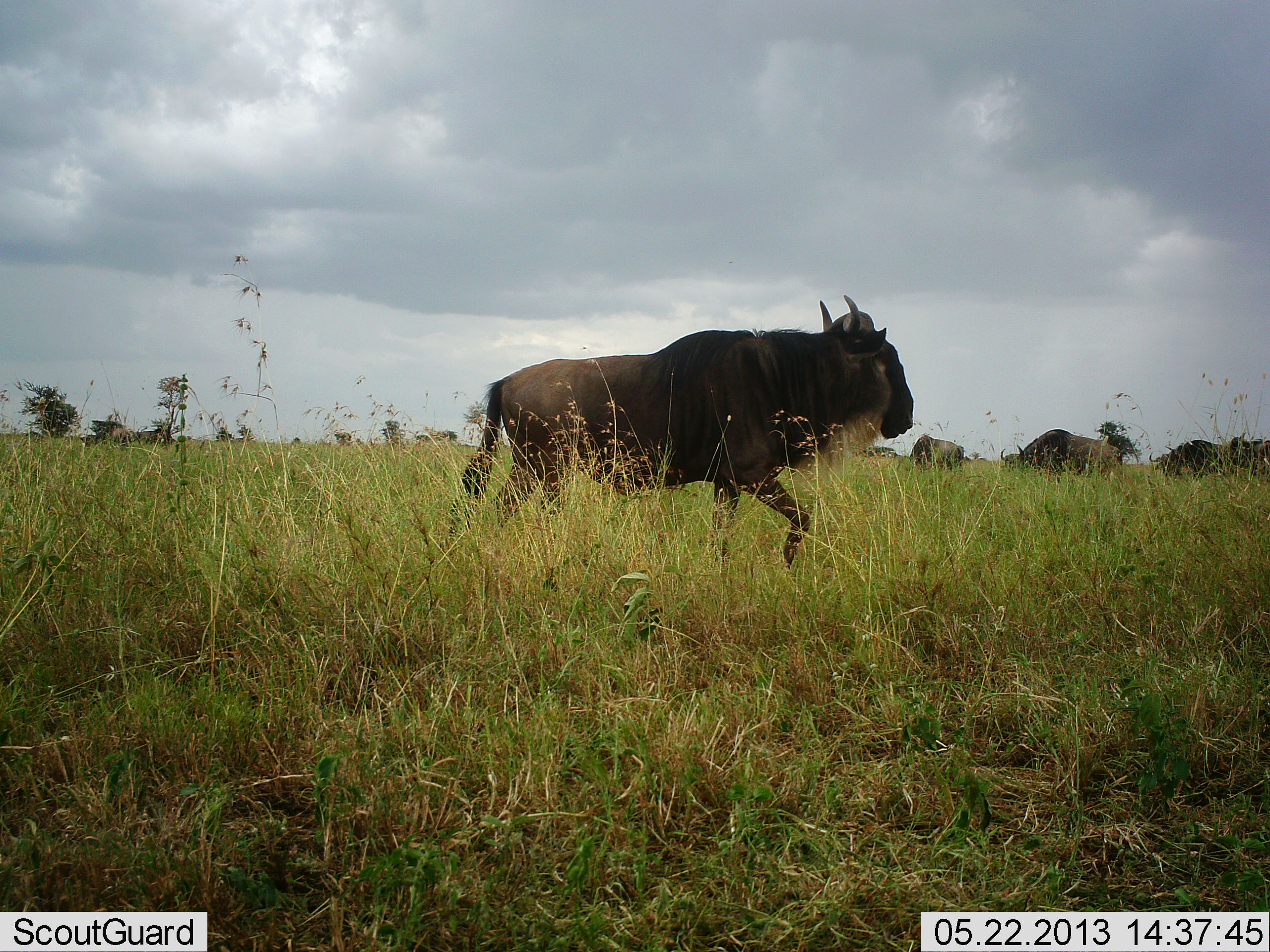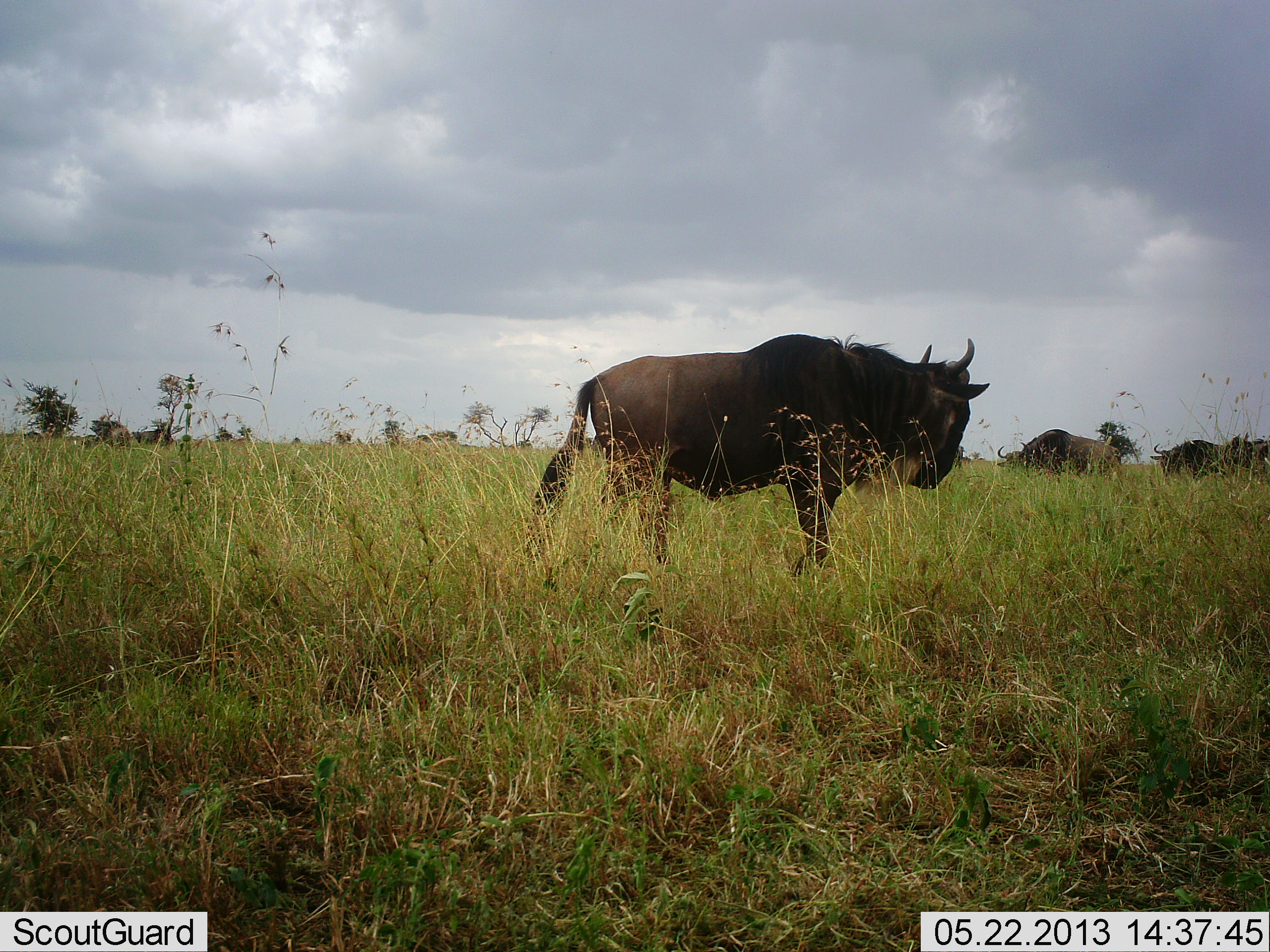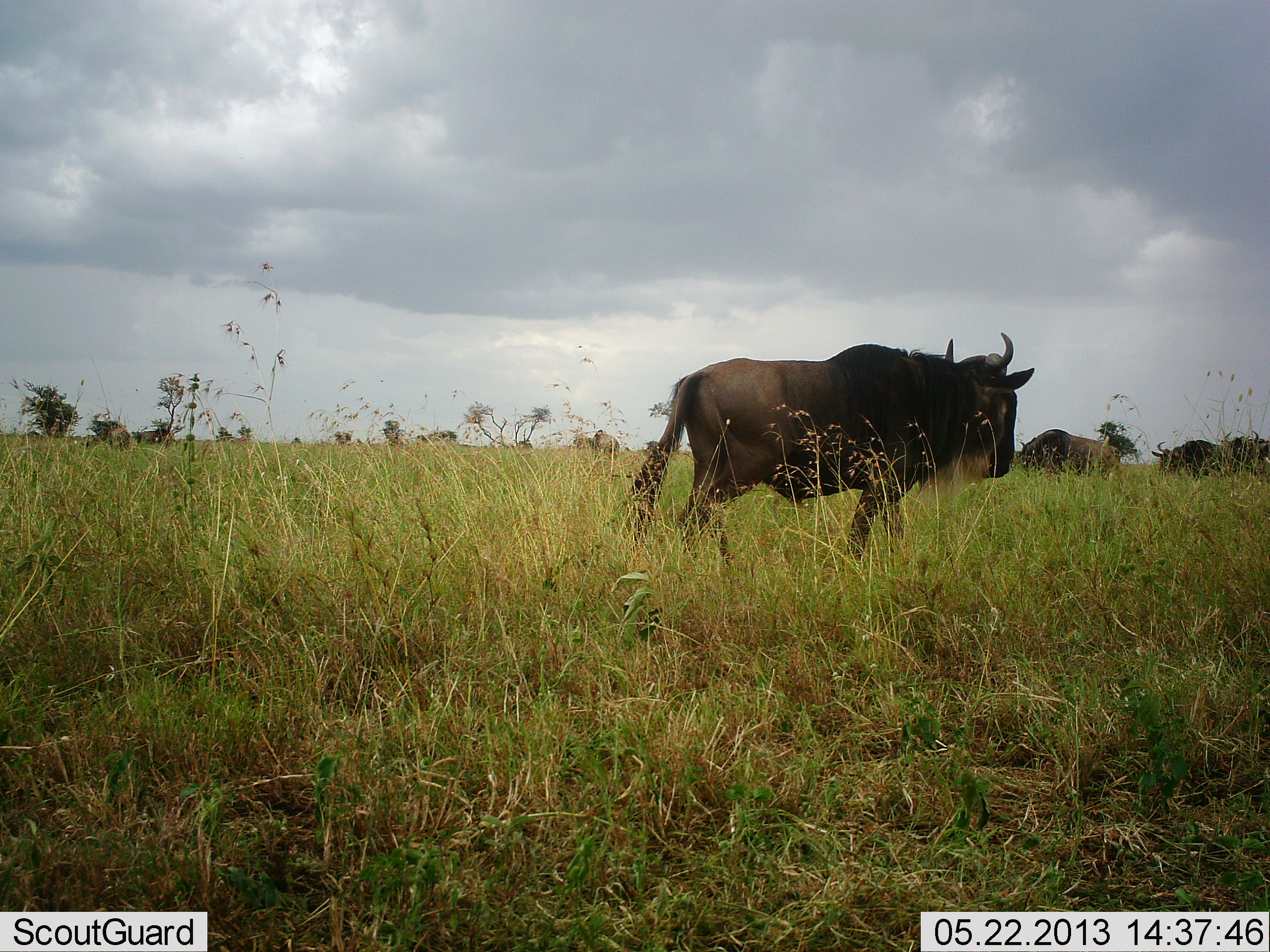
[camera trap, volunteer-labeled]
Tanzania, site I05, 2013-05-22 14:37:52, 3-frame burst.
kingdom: Animalia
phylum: Chordata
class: Mammalia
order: Artiodactyla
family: Bovidae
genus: Connochaetes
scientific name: Connochaetes taurinus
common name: blue wildebeest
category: wildebeest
Wildebeest (blue wildebeest) (Connochaetes taurinus), count 4. Behavior (volunteer vote fractions): standing 46%, resting 0%, moving 79%, interacting 0%. Young present (vote fraction): 0%. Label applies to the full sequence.